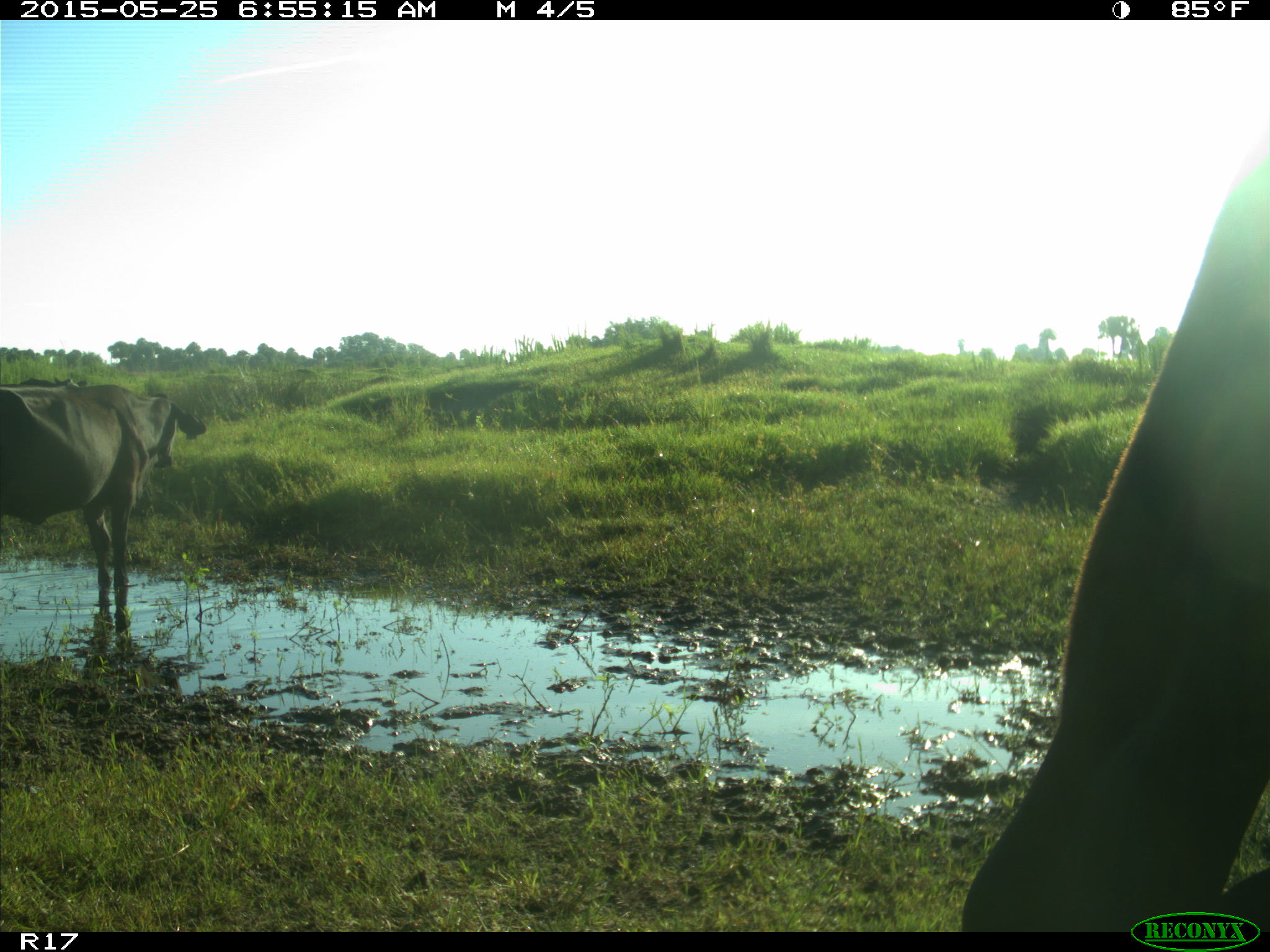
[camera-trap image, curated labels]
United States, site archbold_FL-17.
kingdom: Animalia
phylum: Chordata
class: Mammalia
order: Artiodactyla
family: Bovidae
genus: Bos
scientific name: Bos taurus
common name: domestic cow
Bos taurus (domestic cow).